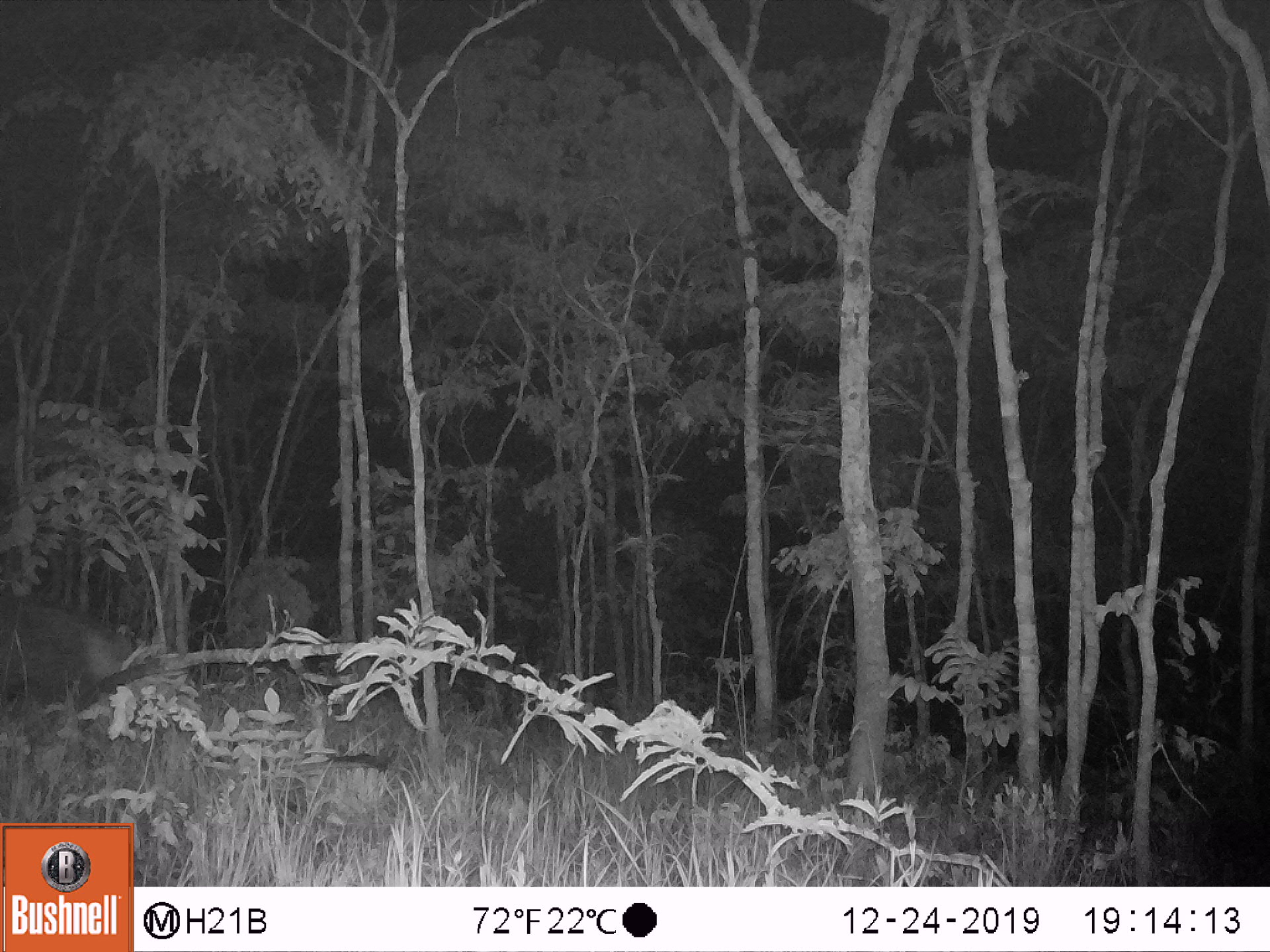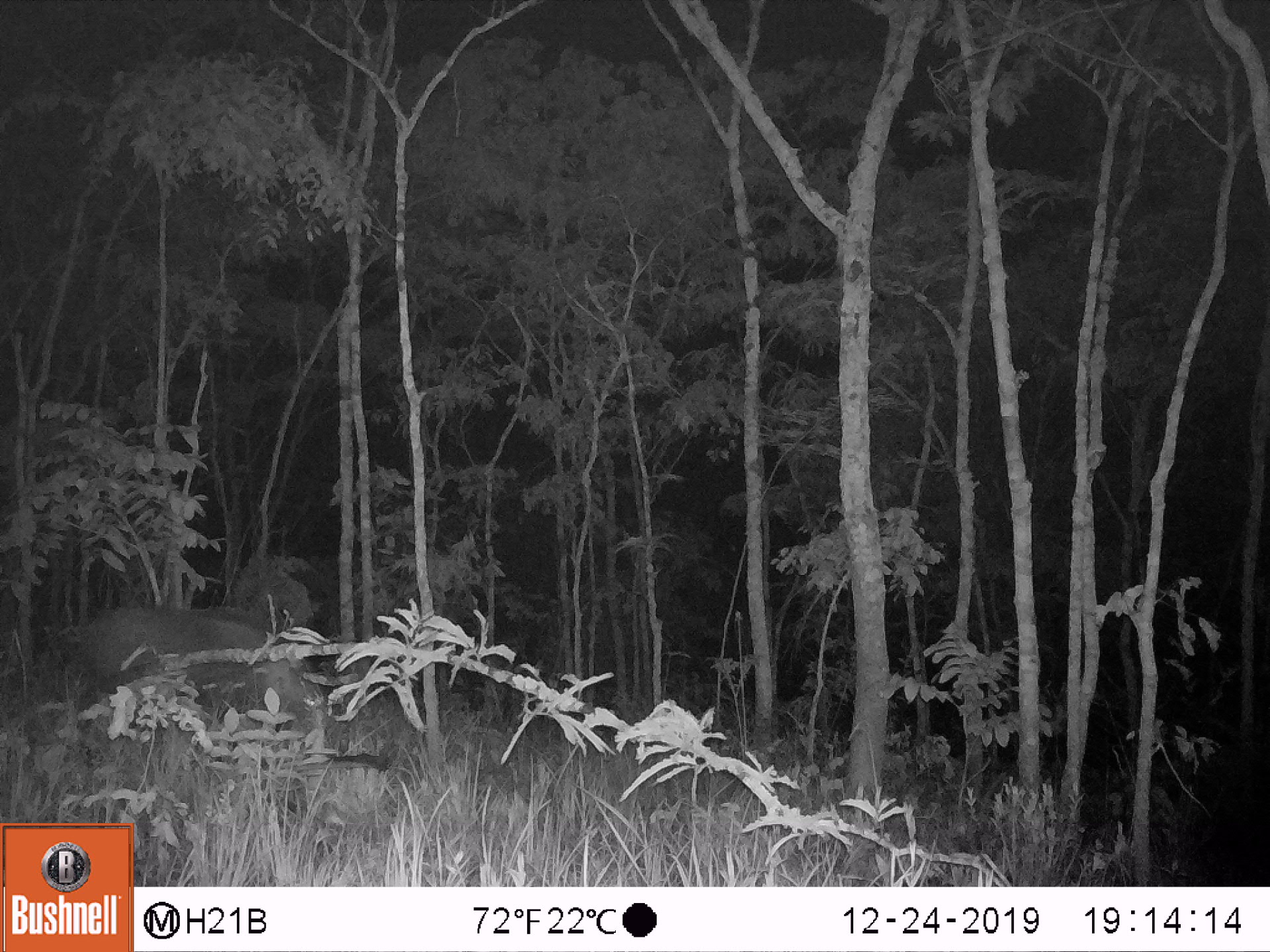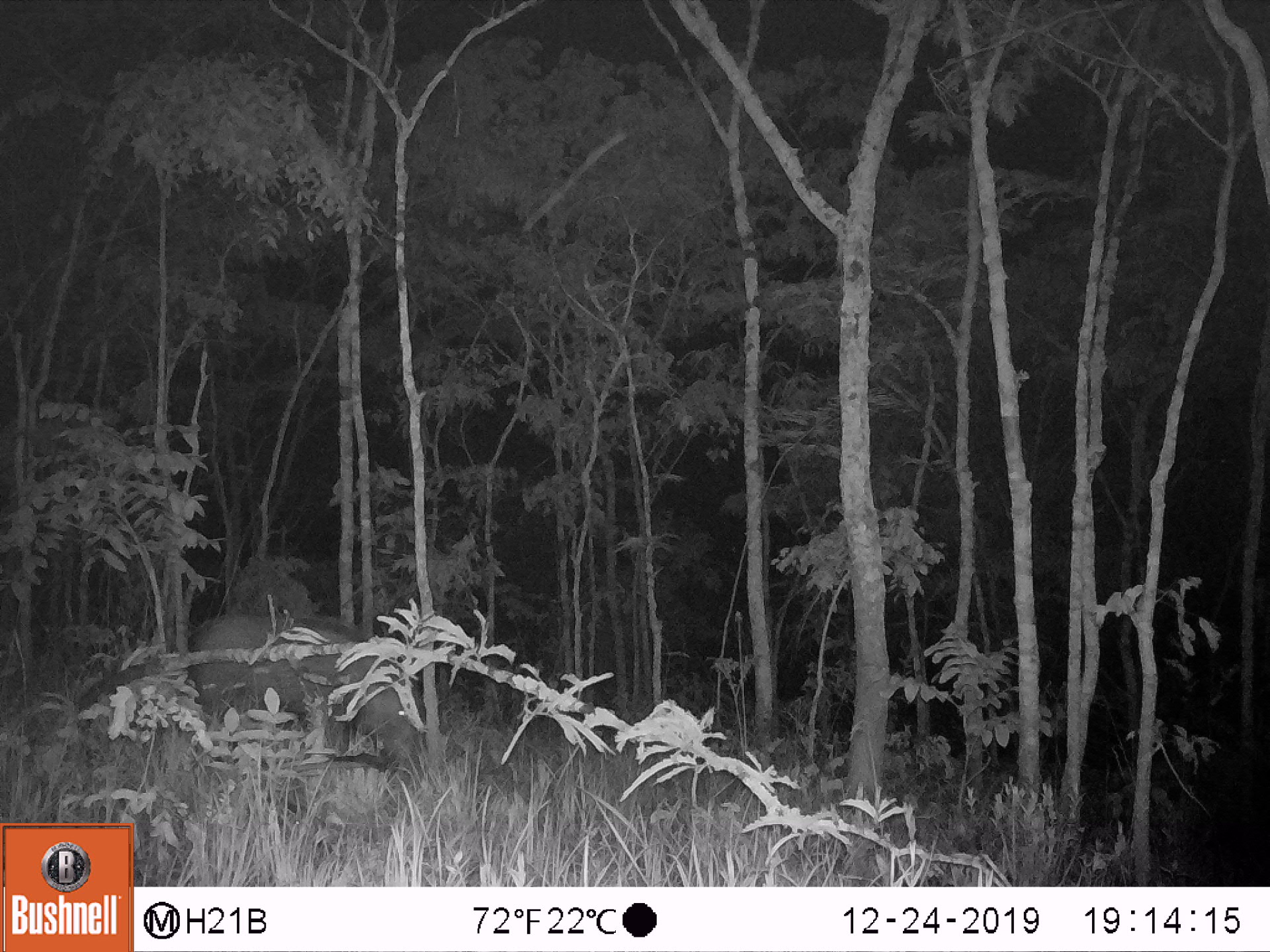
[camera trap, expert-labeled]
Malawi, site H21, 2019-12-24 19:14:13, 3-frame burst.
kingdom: Animalia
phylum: Chordata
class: Mammalia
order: Artiodactyla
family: Suidae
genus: Potamochoerus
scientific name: Potamochoerus larvatus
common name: bushpig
Bushpig (Potamochoerus larvatus), count 1.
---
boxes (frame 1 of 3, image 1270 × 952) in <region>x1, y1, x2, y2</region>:
bushpig: <region>2, 591, 149, 718</region>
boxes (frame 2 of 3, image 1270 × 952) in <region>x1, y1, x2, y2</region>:
bushpig: <region>69, 598, 328, 743</region>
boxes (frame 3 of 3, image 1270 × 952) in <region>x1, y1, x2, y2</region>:
bushpig: <region>184, 609, 422, 773</region>